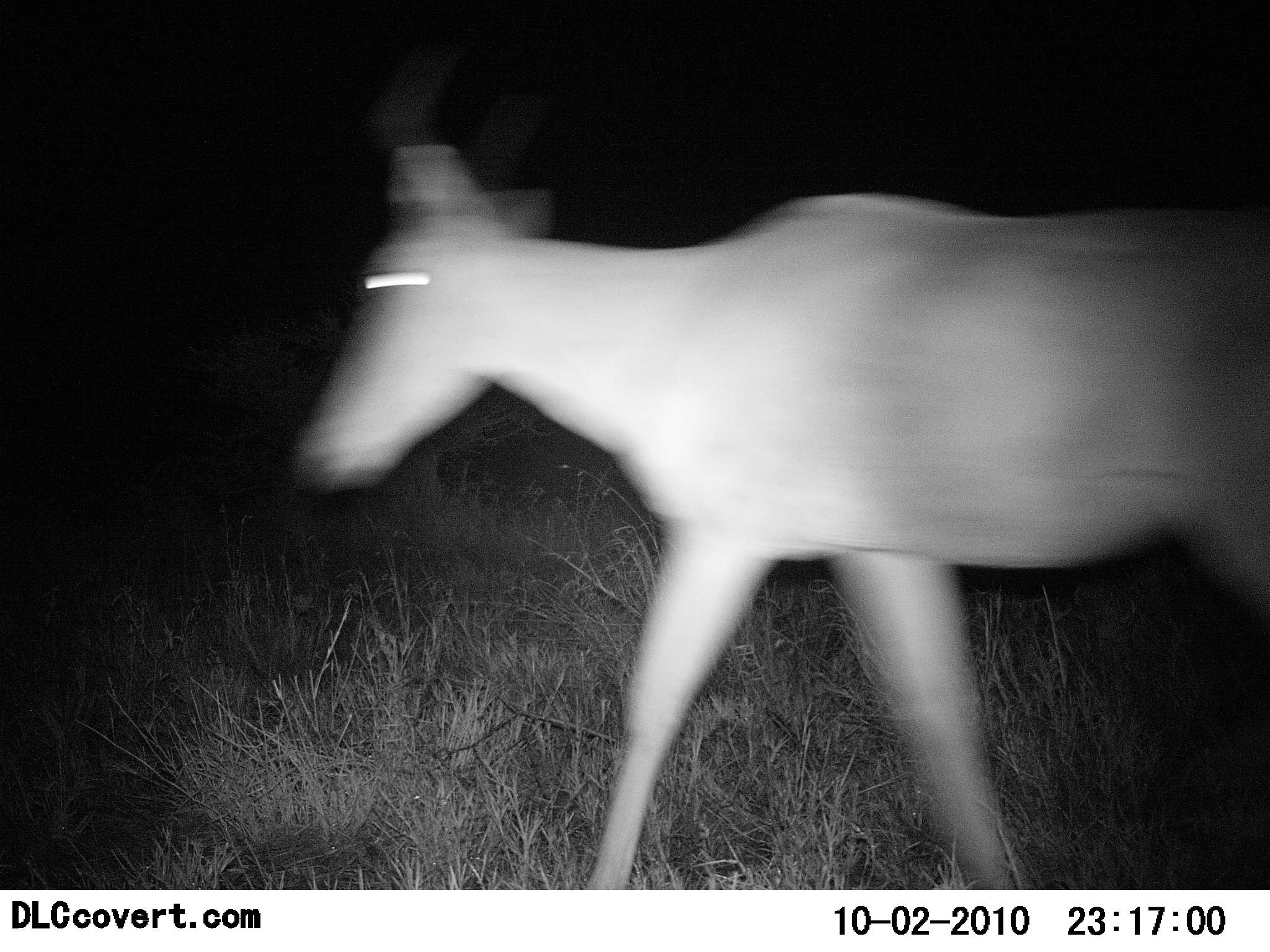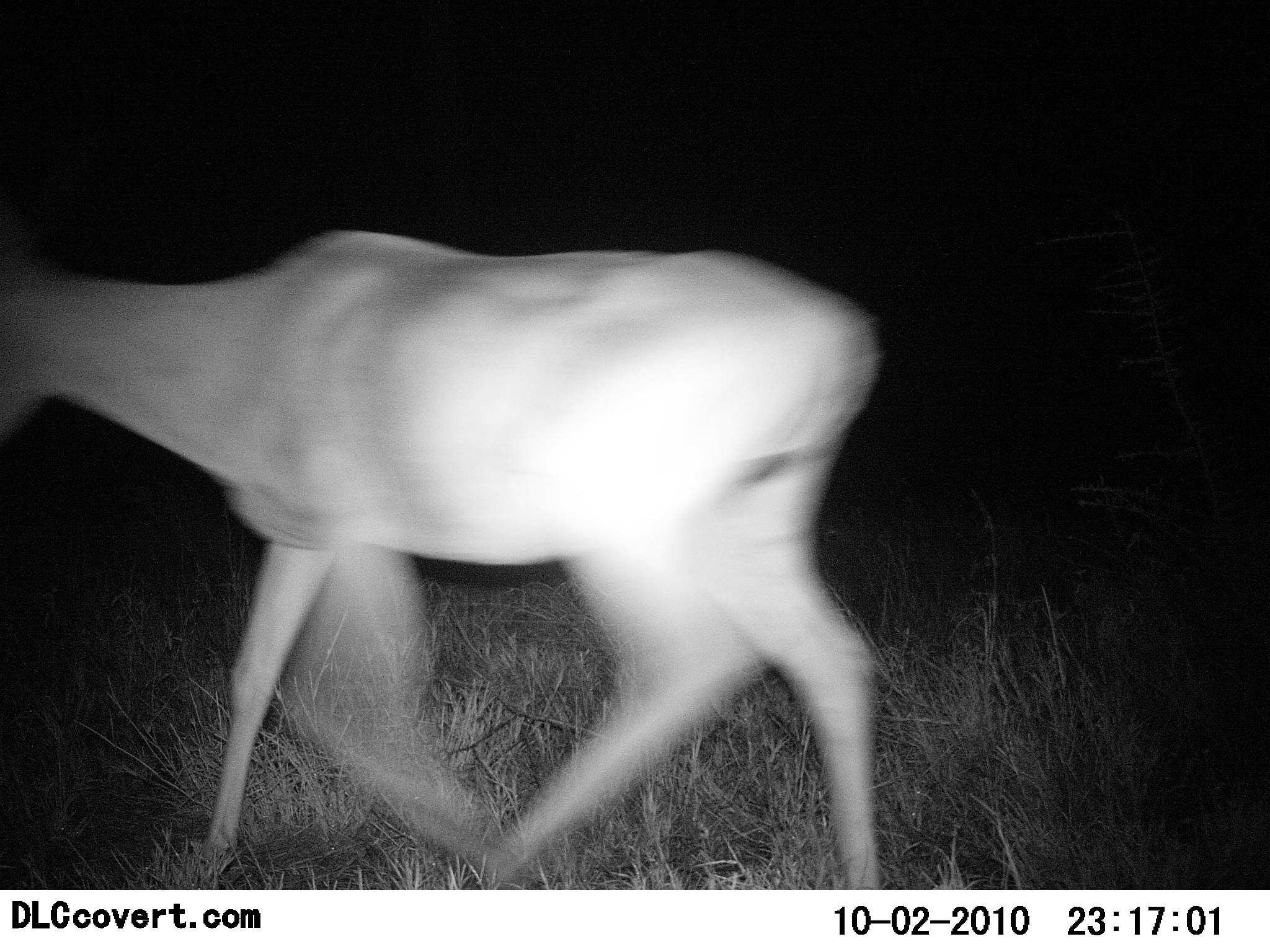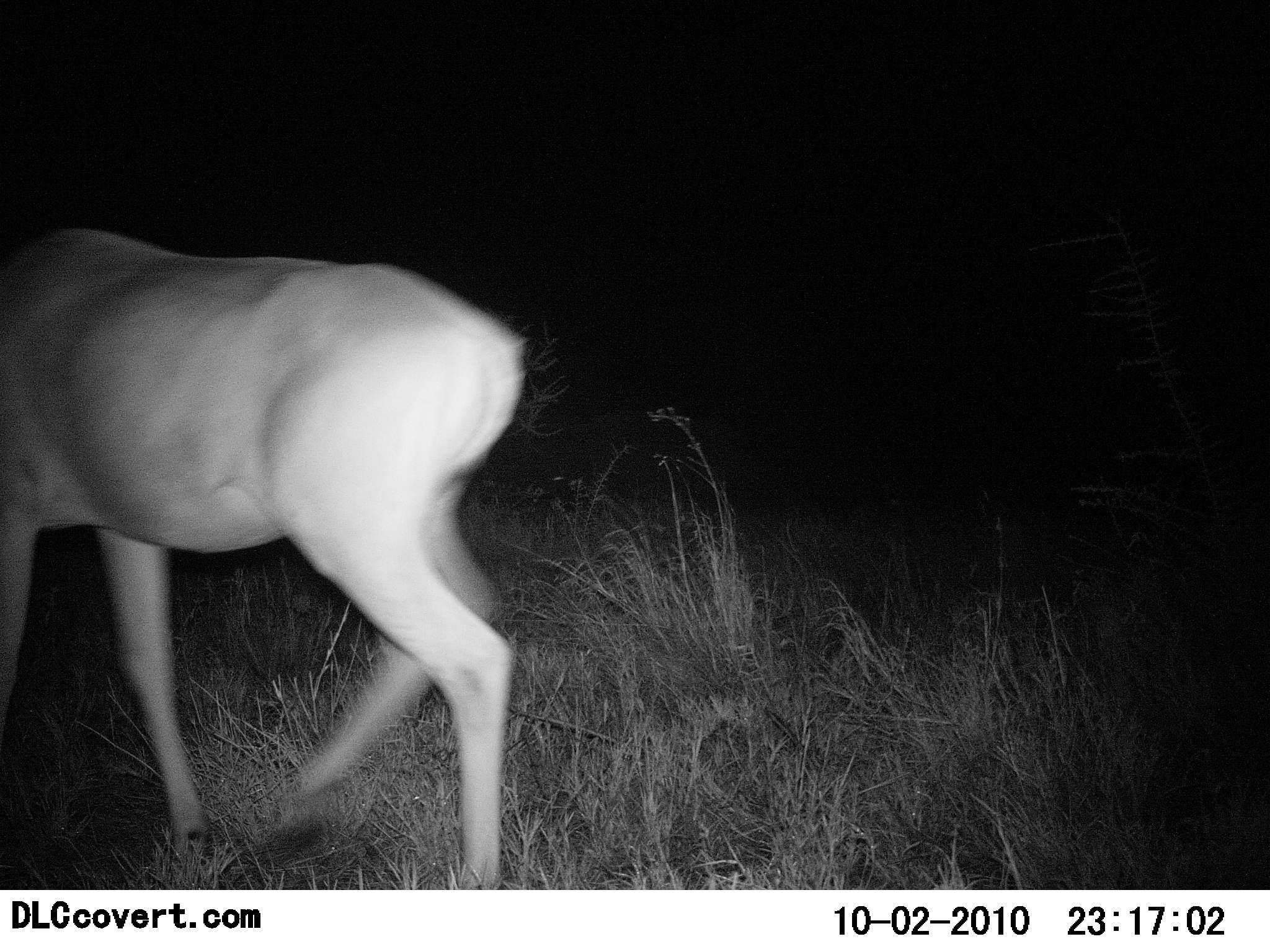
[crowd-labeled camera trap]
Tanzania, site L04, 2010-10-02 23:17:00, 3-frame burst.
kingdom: Animalia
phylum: Chordata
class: Mammalia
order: Artiodactyla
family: Bovidae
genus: Alcelaphus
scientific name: Alcelaphus buselaphus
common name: hartebeest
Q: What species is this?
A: Hartebeest (Alcelaphus buselaphus).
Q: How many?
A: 1.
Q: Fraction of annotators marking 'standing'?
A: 0%.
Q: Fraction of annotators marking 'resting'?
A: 0%.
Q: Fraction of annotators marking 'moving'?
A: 100%.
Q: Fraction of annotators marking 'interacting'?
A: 0%.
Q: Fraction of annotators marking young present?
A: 0%.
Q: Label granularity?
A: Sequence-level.